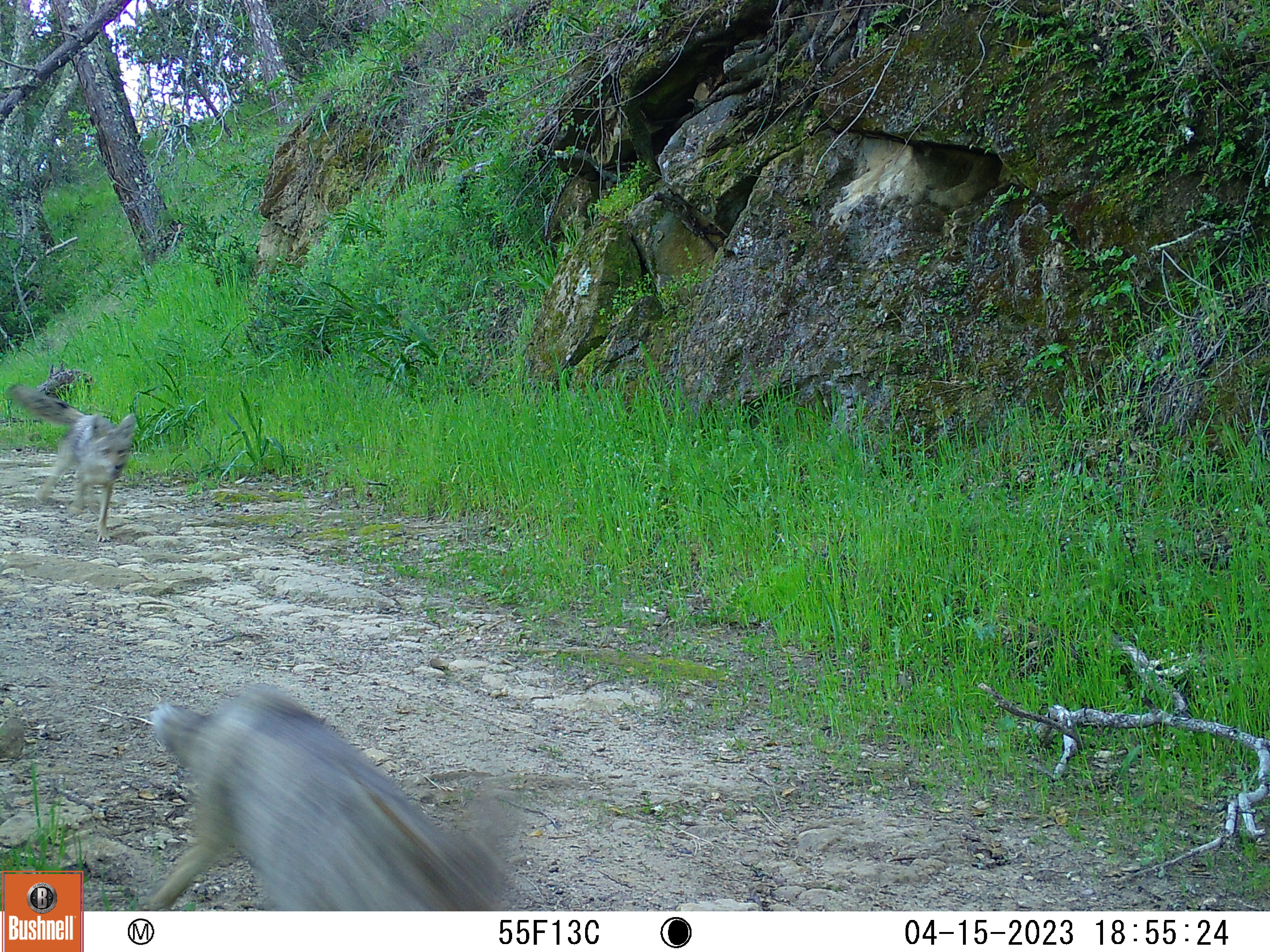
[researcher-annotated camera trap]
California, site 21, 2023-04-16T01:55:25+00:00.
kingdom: Animalia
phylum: Chordata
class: Mammalia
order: Carnivora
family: Canidae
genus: Canis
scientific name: Canis latrans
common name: coyote